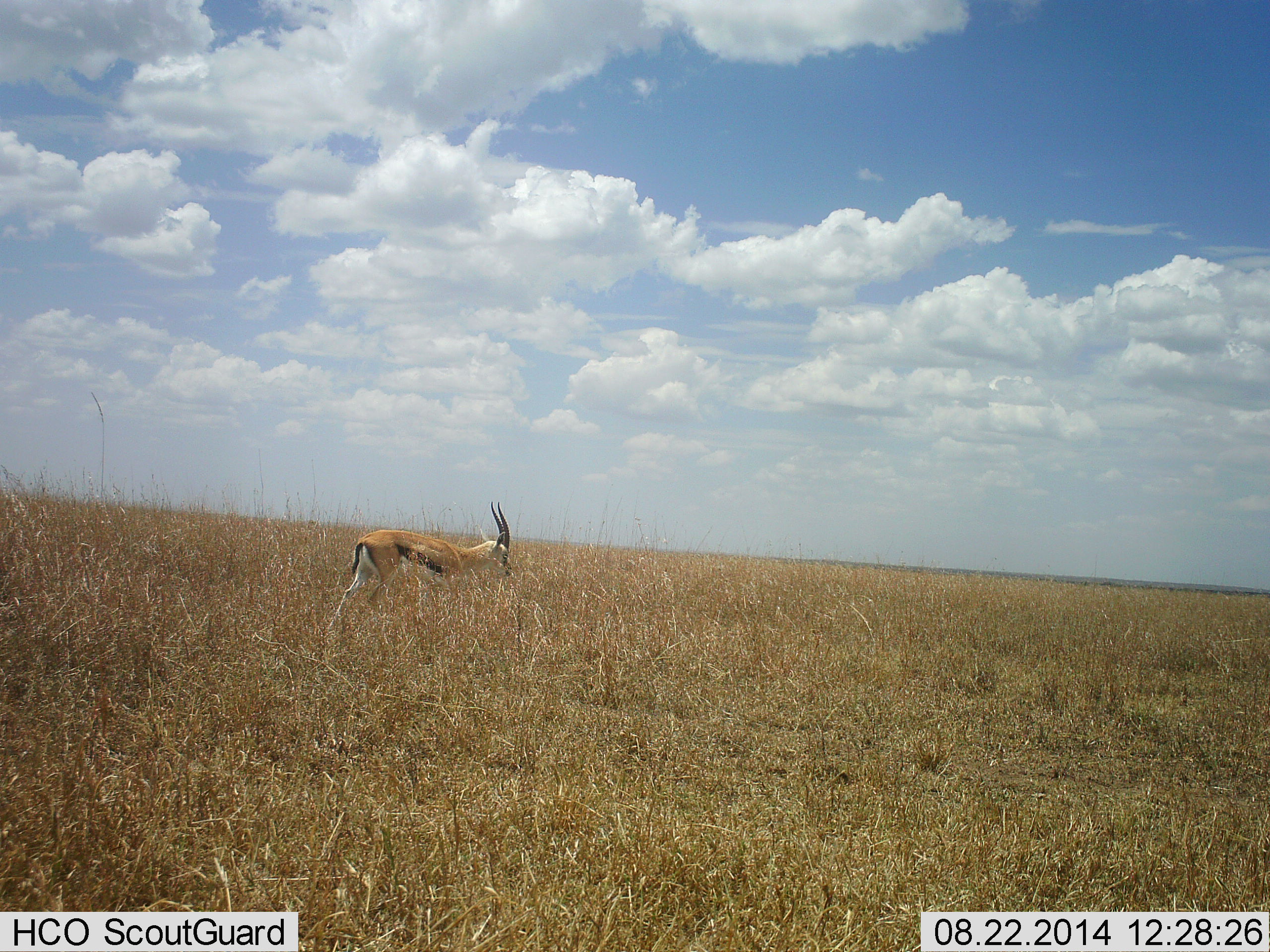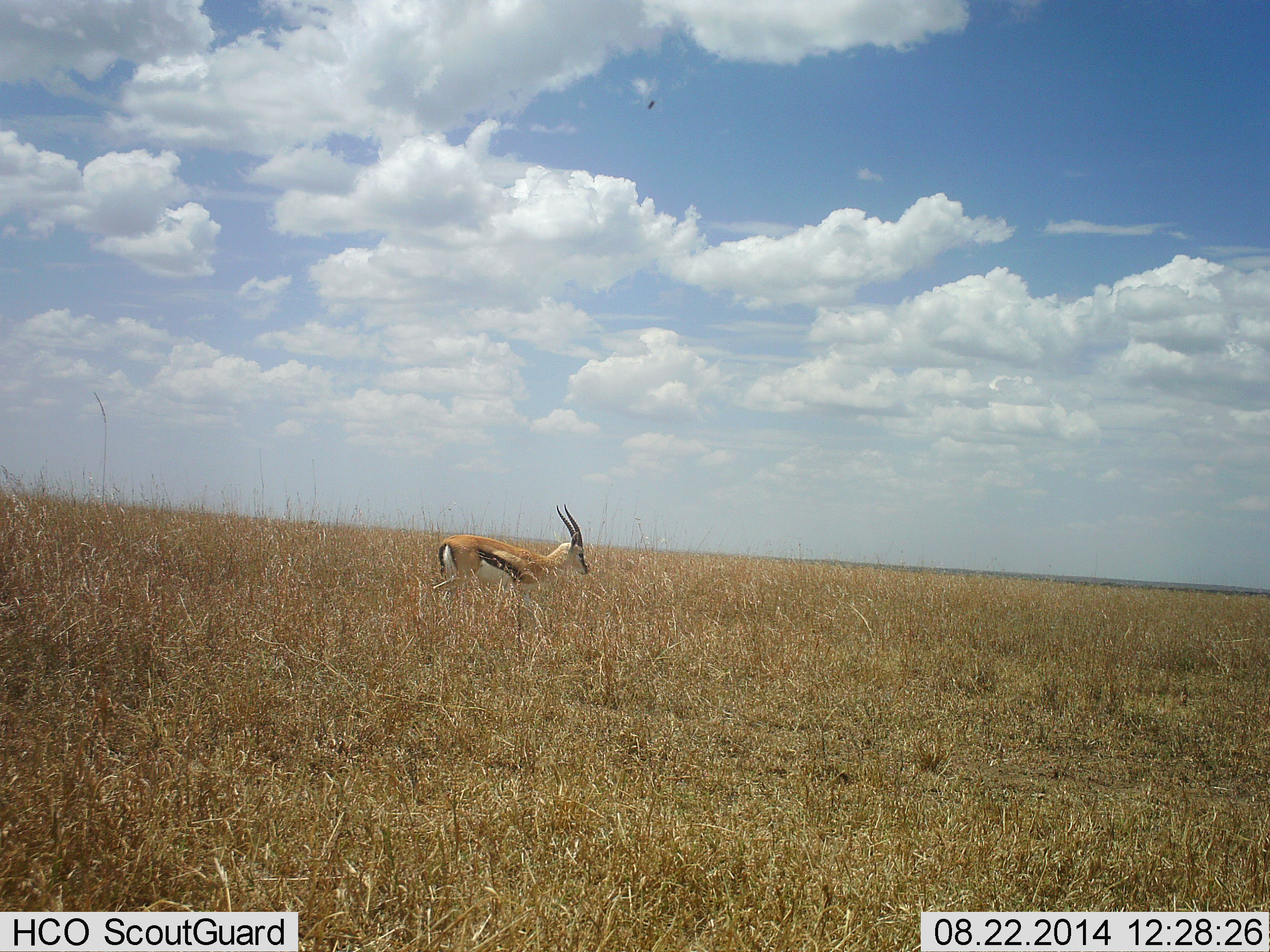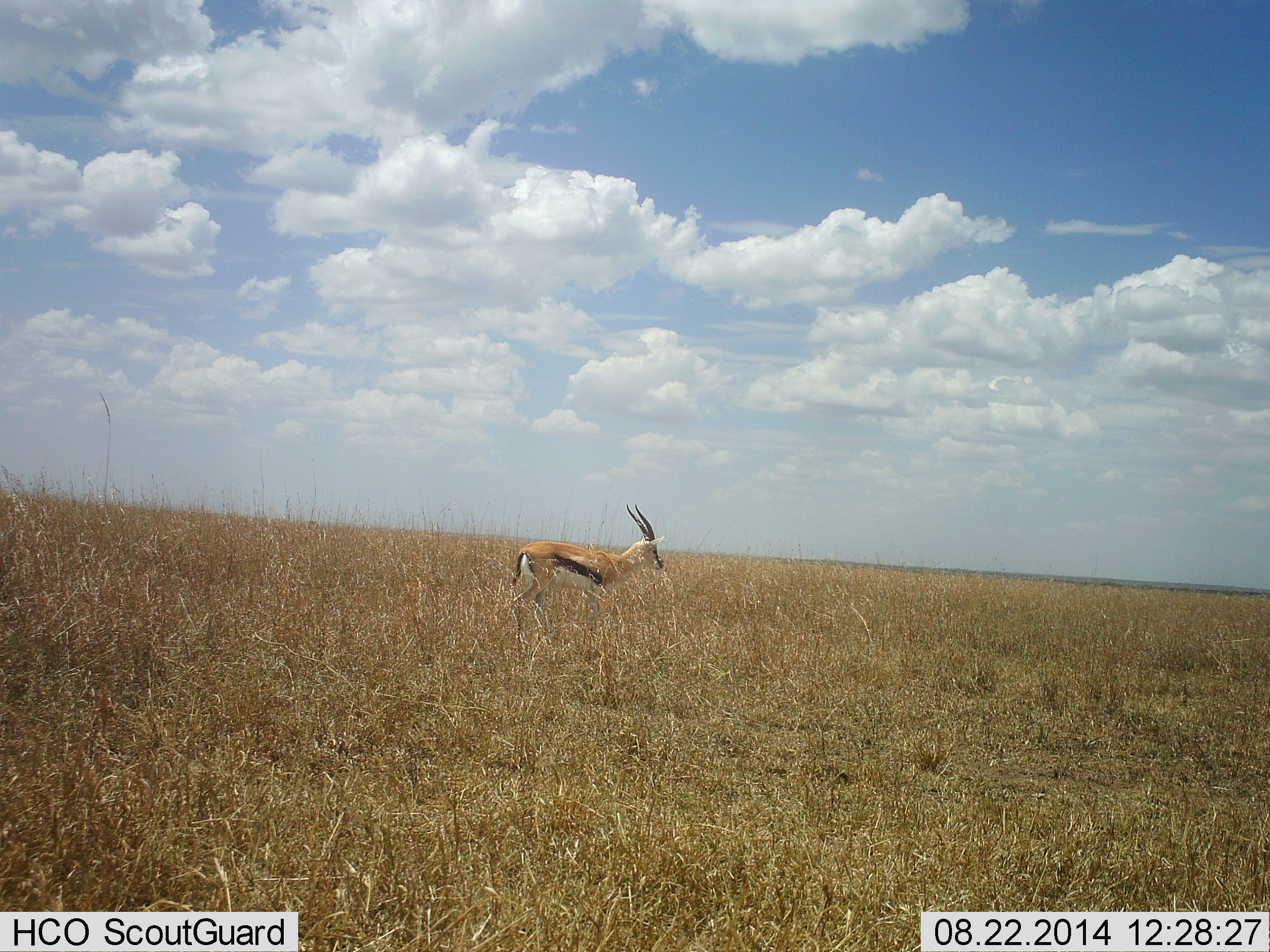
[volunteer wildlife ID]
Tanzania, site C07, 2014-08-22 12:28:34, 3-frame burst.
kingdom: Animalia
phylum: Chordata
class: Mammalia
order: Artiodactyla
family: Bovidae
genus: Eudorcas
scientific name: Eudorcas thomsonii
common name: thomson's gazelle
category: gazellethomsons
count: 1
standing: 8%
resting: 0%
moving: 92%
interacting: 0%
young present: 0%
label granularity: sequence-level